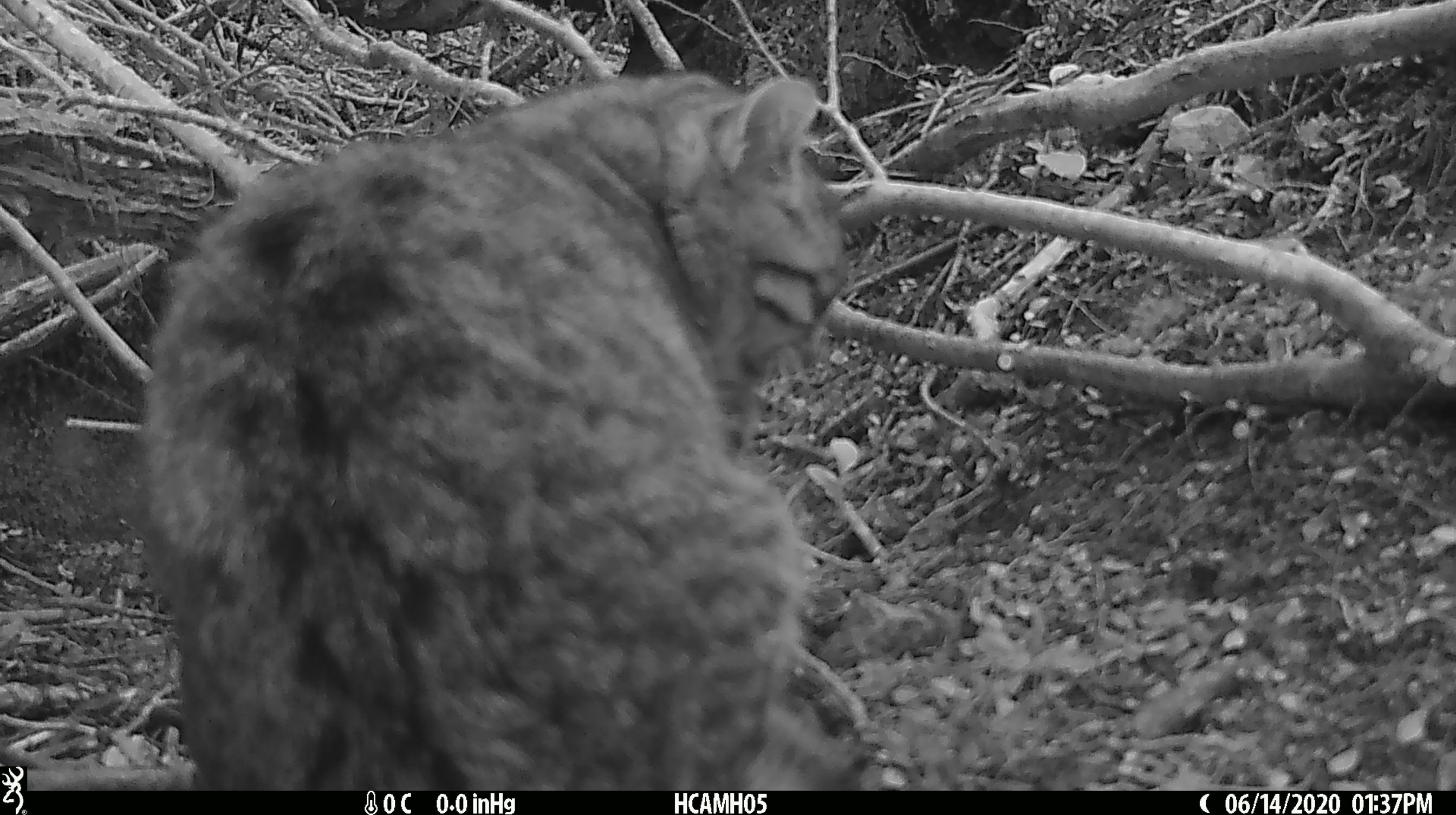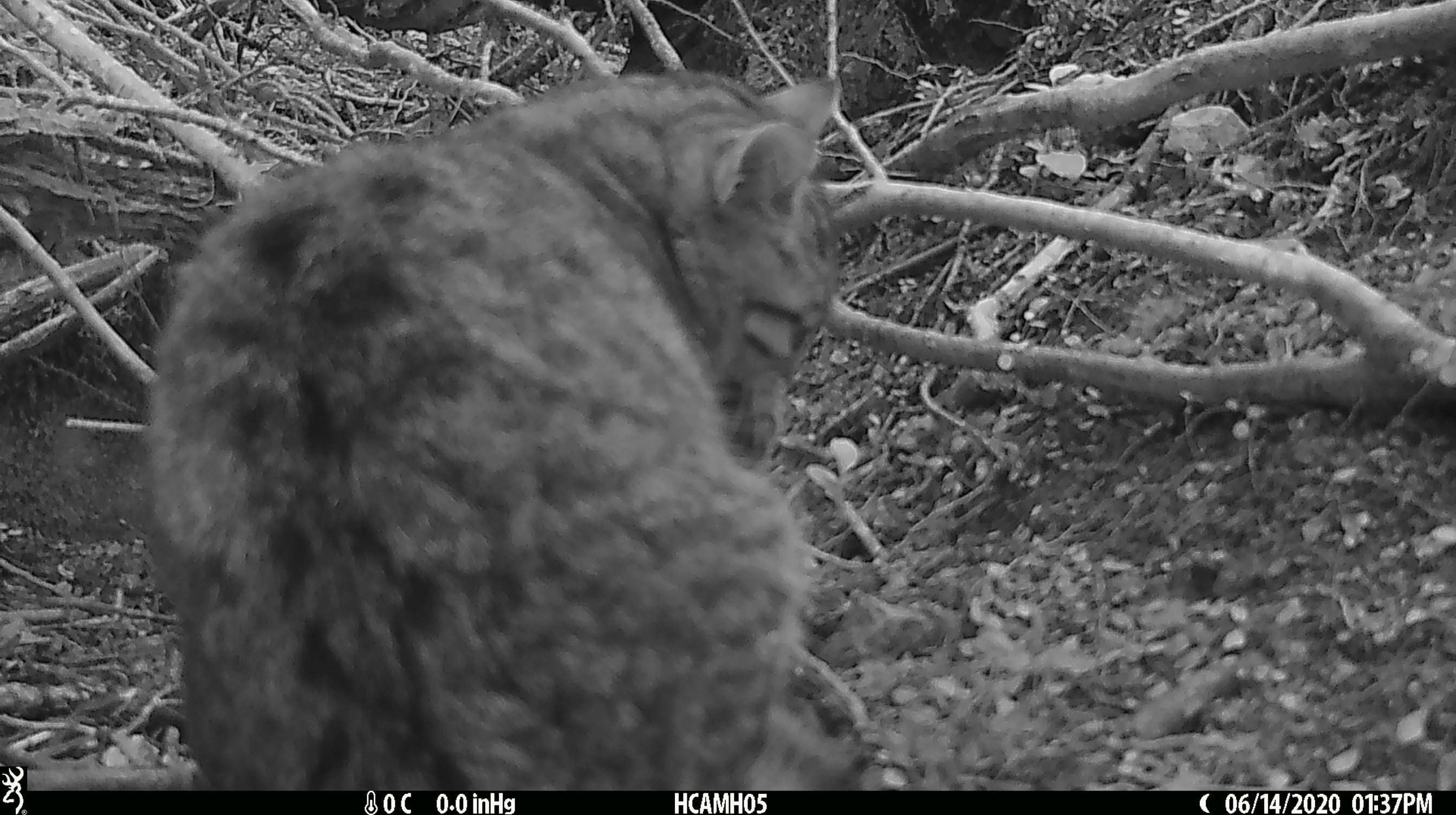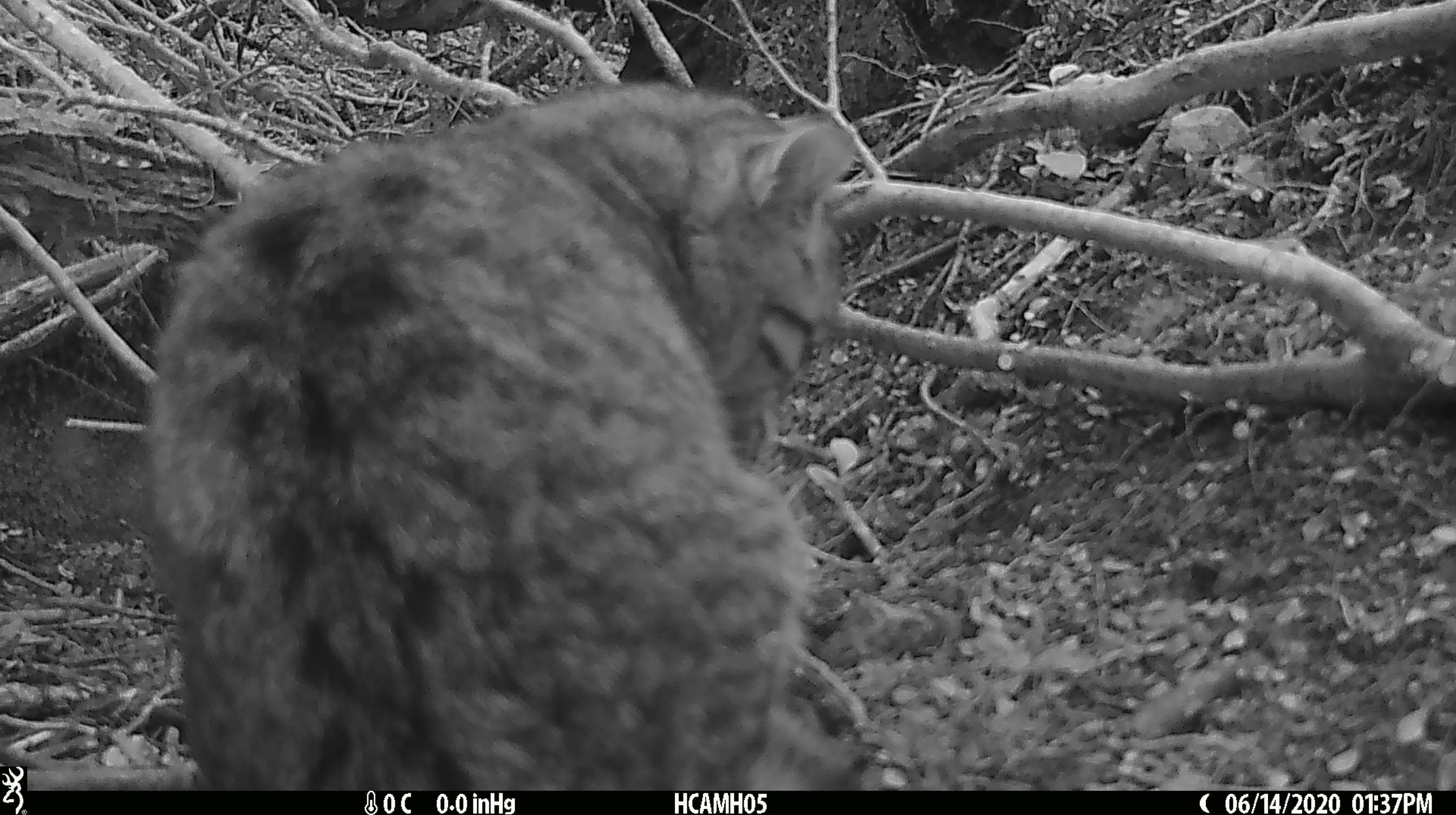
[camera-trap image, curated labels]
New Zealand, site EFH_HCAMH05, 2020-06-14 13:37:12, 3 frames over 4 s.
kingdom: Animalia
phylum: Chordata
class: Mammalia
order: Carnivora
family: Felidae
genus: Felis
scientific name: Felis catus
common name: domestic cat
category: cat